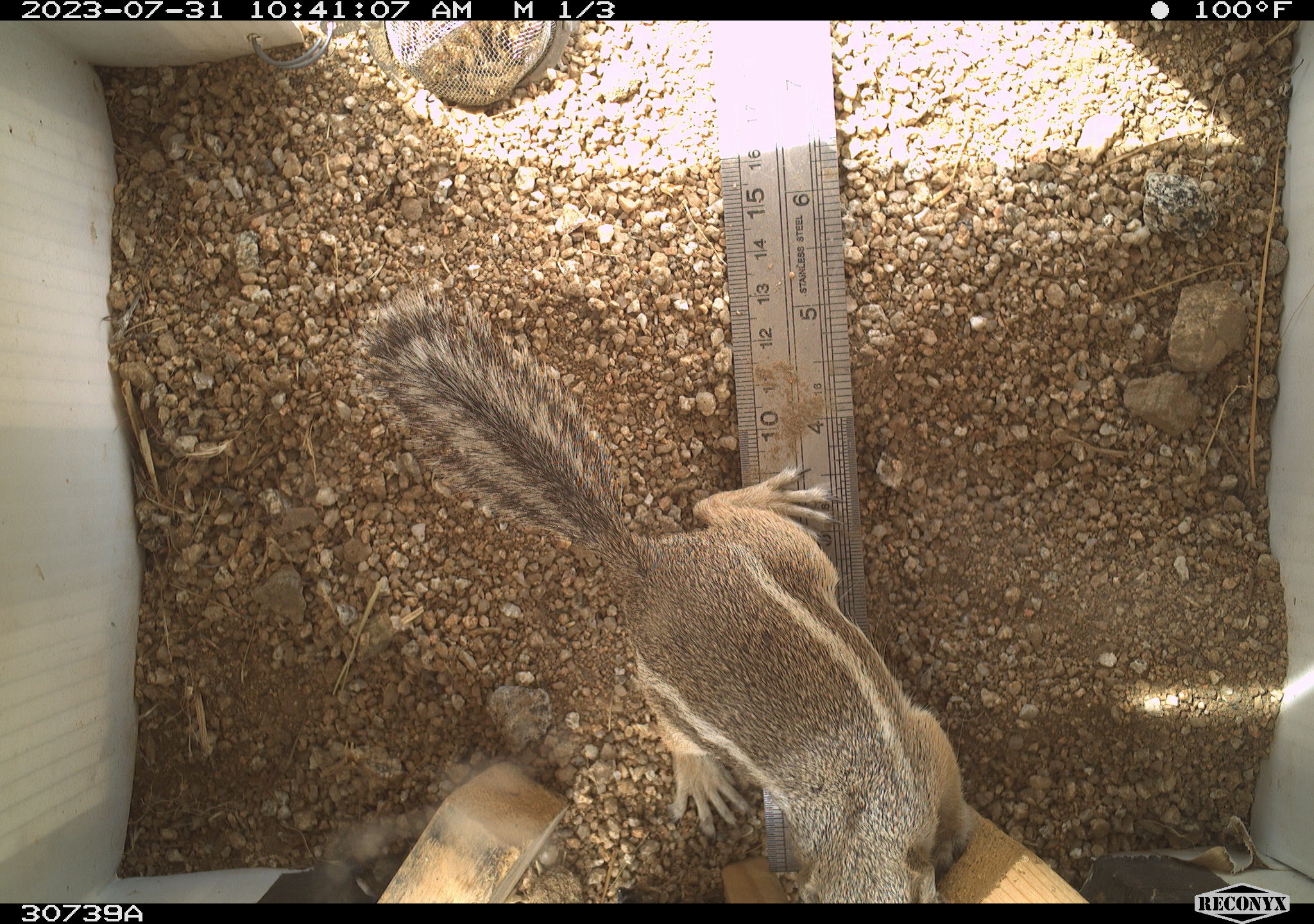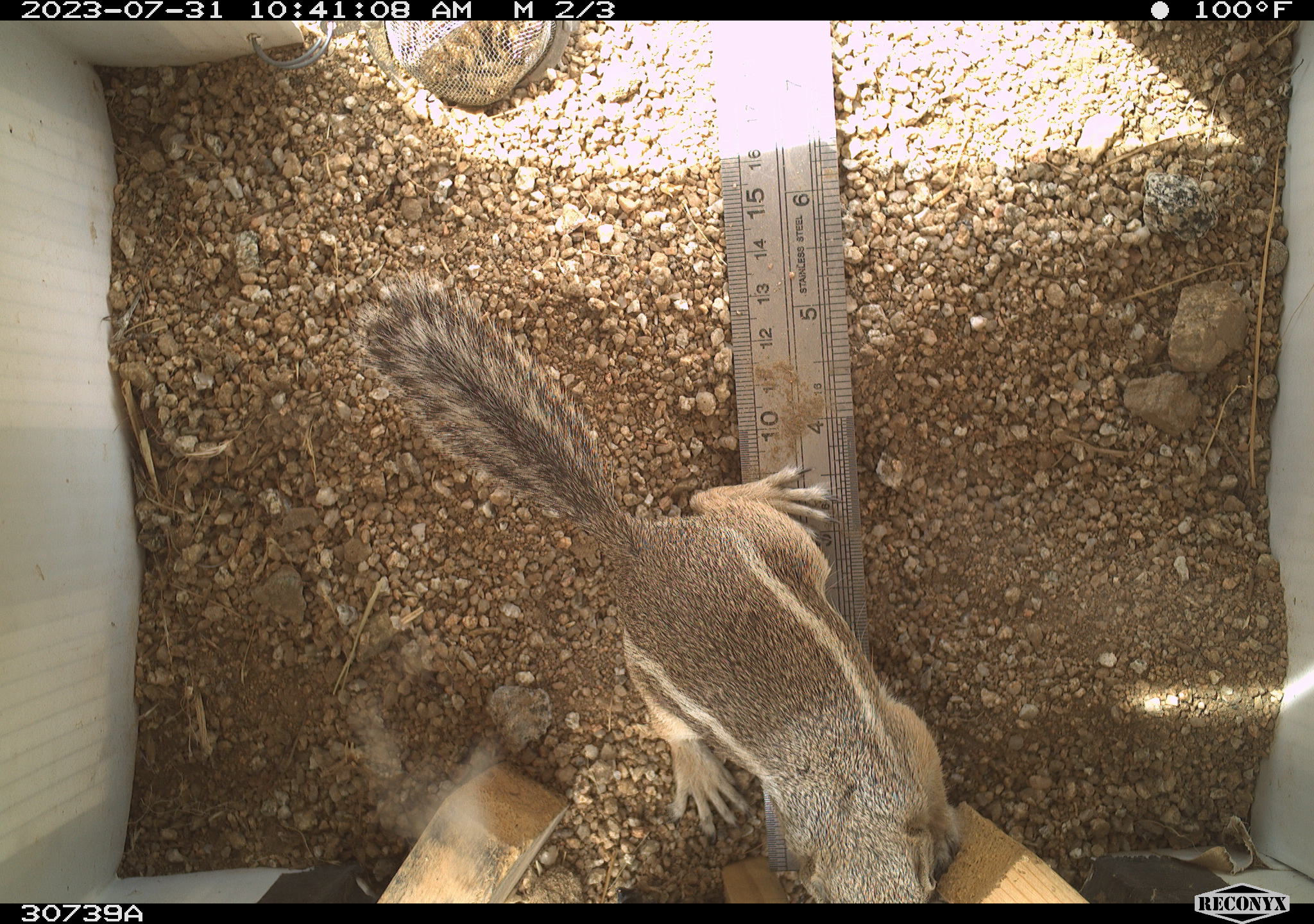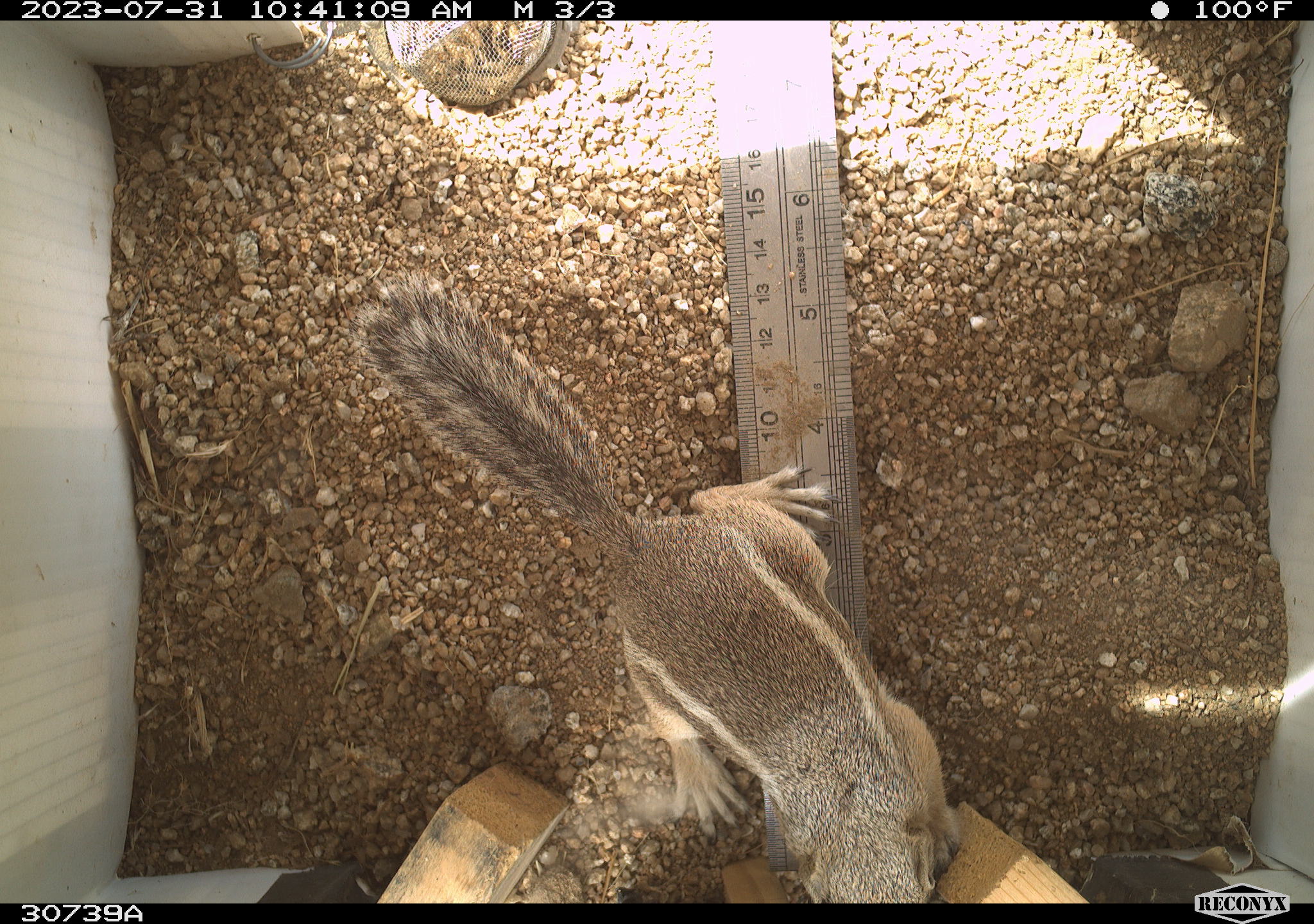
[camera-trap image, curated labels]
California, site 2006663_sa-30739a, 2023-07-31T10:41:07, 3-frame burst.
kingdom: Animalia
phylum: Chordata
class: Mammalia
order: Rodentia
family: Sciuridae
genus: Ammospermophilus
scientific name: Ammospermophilus leucurus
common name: white-tailed antelope squirrel